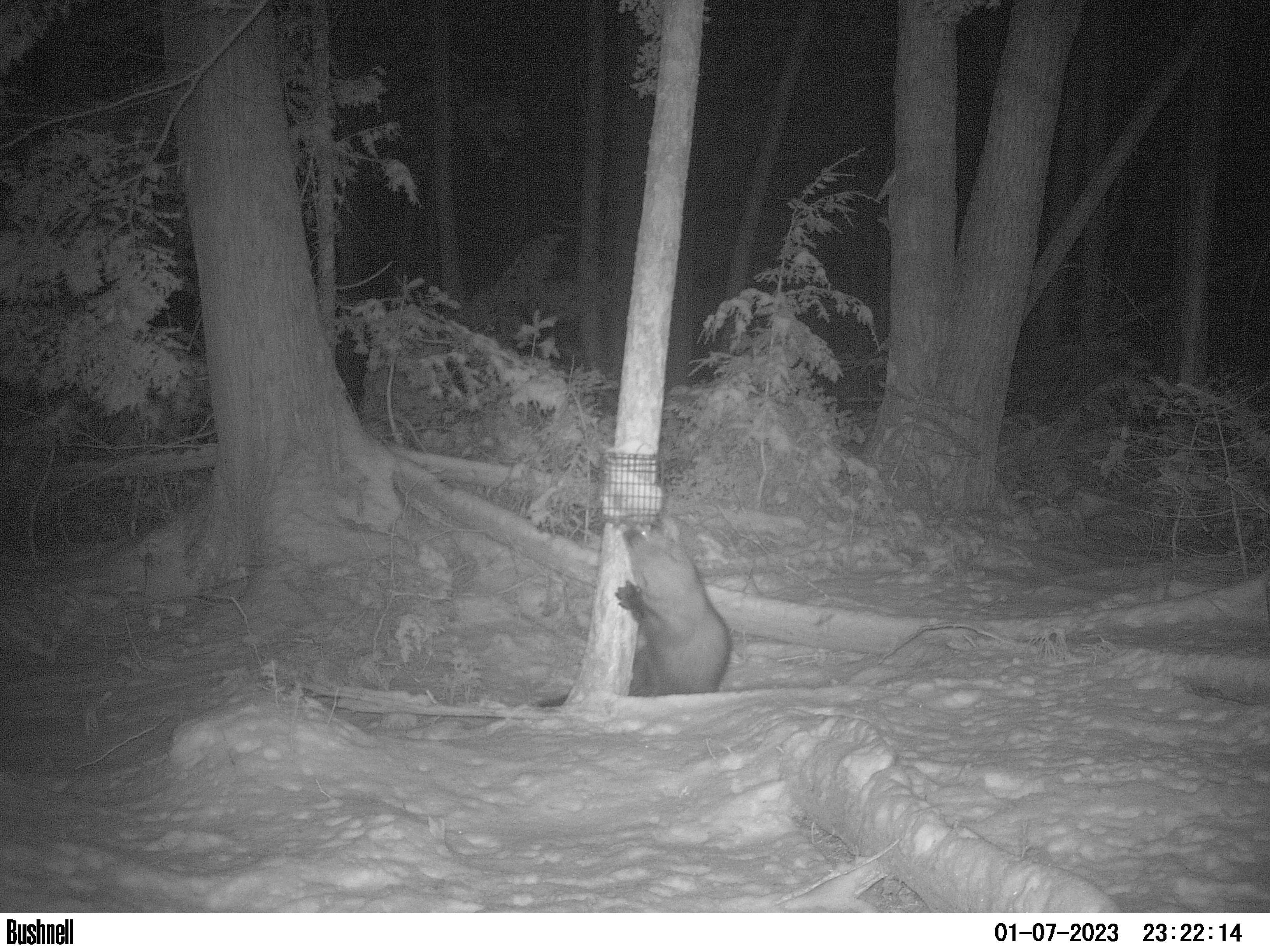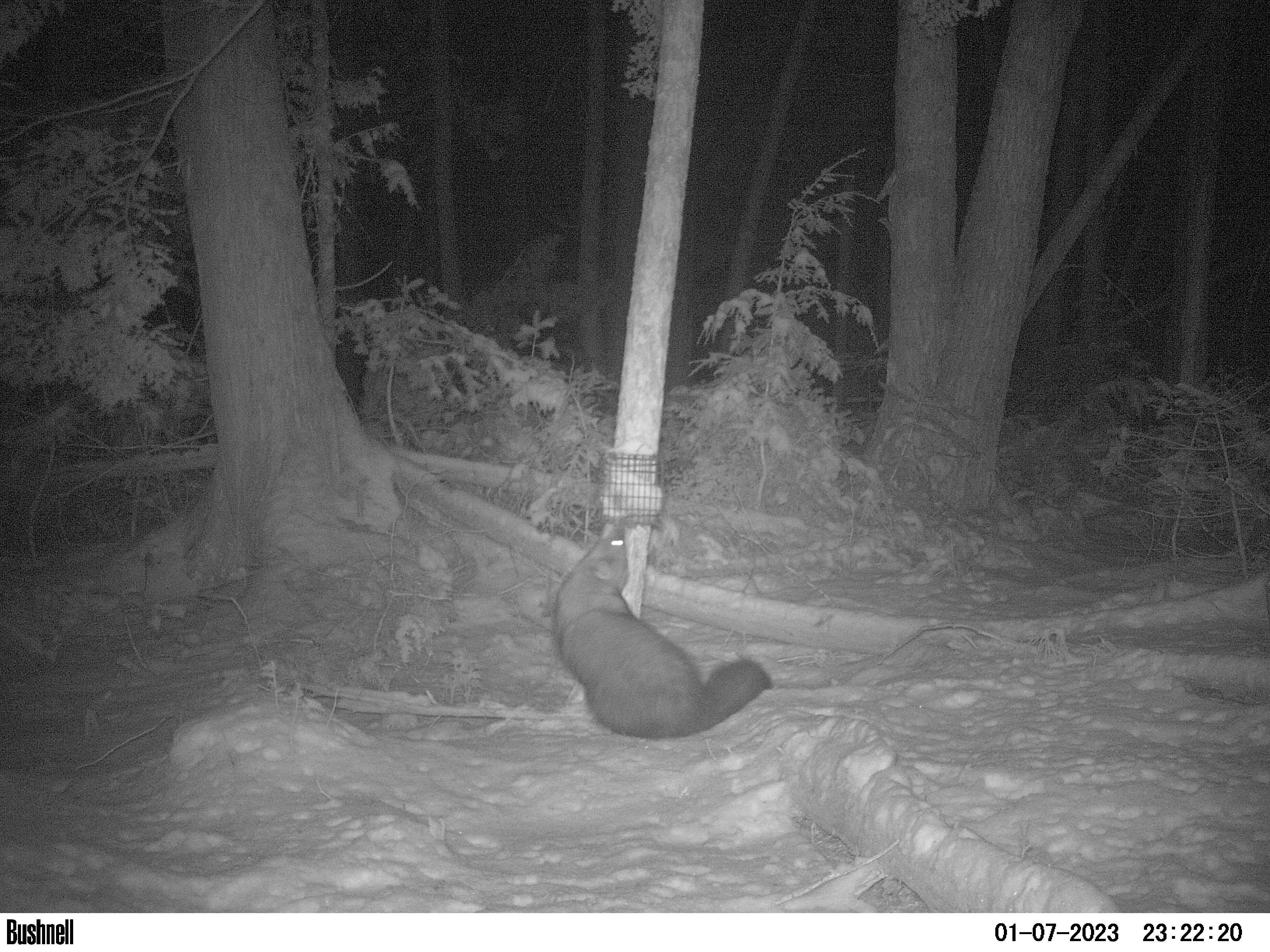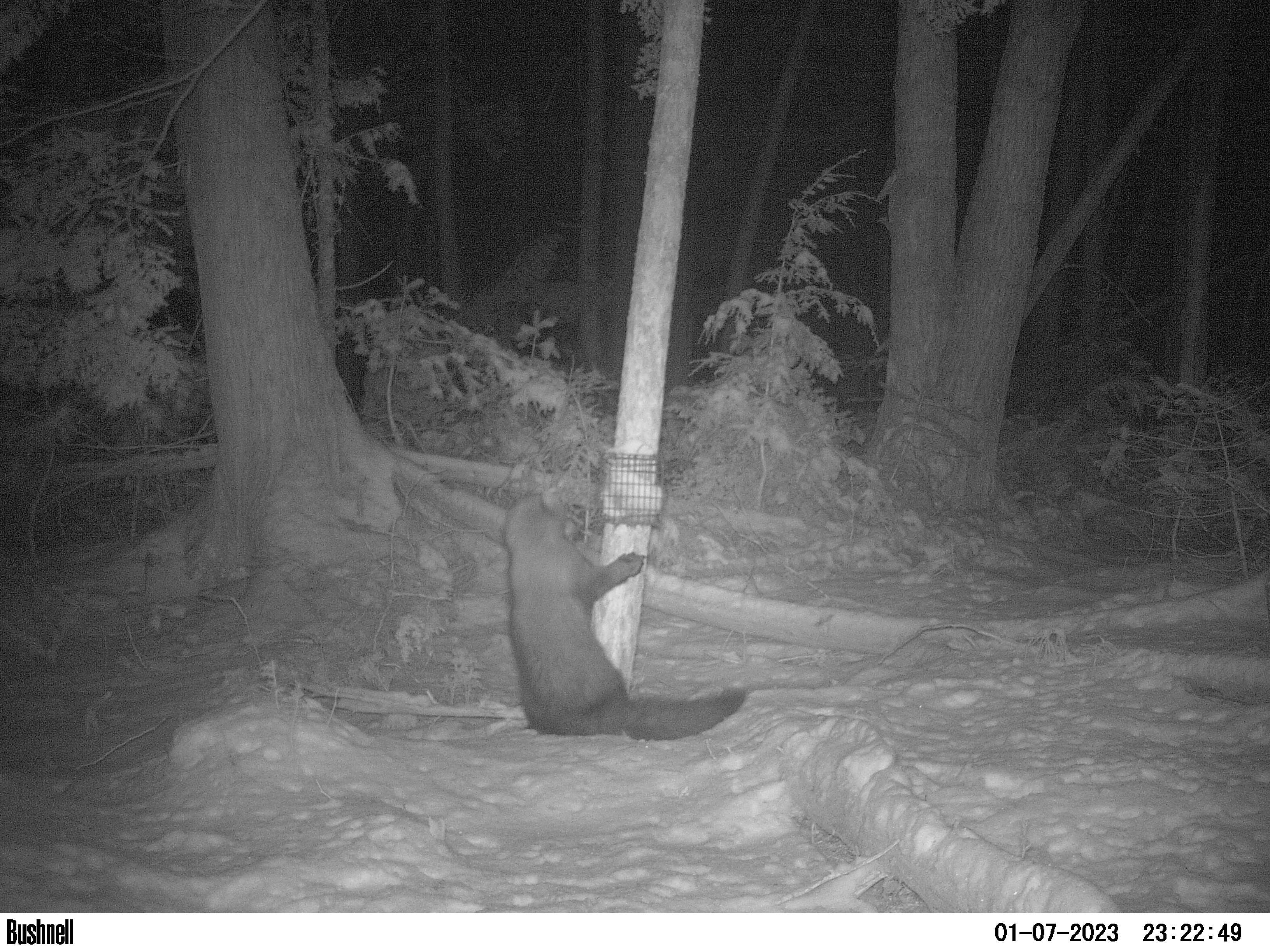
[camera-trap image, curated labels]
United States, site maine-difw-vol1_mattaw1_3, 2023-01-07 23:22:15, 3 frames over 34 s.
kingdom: Animalia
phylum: Chordata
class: Mammalia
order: Carnivora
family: Mustelidae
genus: Pekania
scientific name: Pekania pennanti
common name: fisher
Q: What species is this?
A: Fisher (Pekania pennanti).